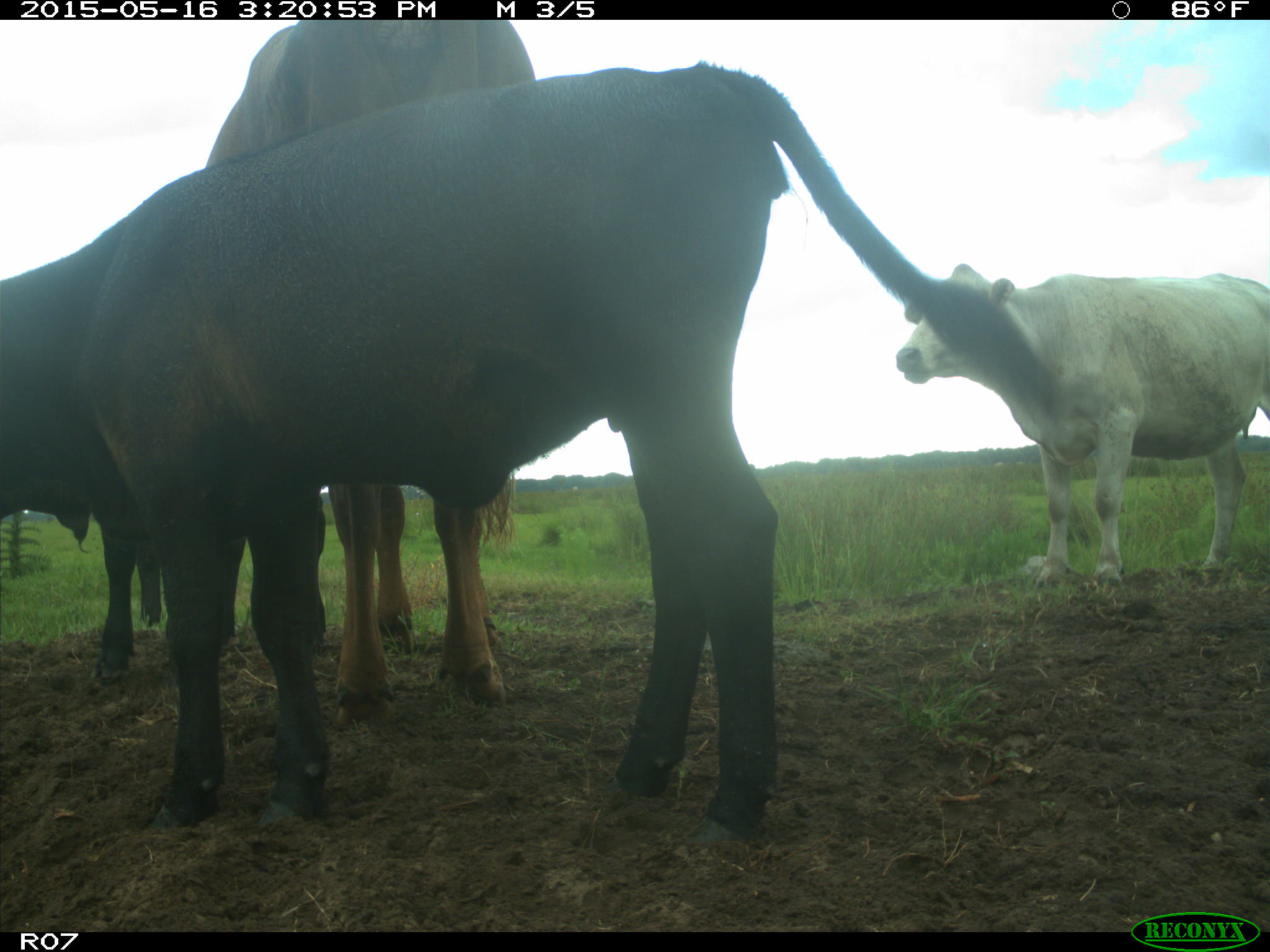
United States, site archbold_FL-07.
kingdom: Animalia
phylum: Chordata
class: Mammalia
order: Artiodactyla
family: Bovidae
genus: Bos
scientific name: Bos taurus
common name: domestic cow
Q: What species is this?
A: Bos taurus (domestic cow).